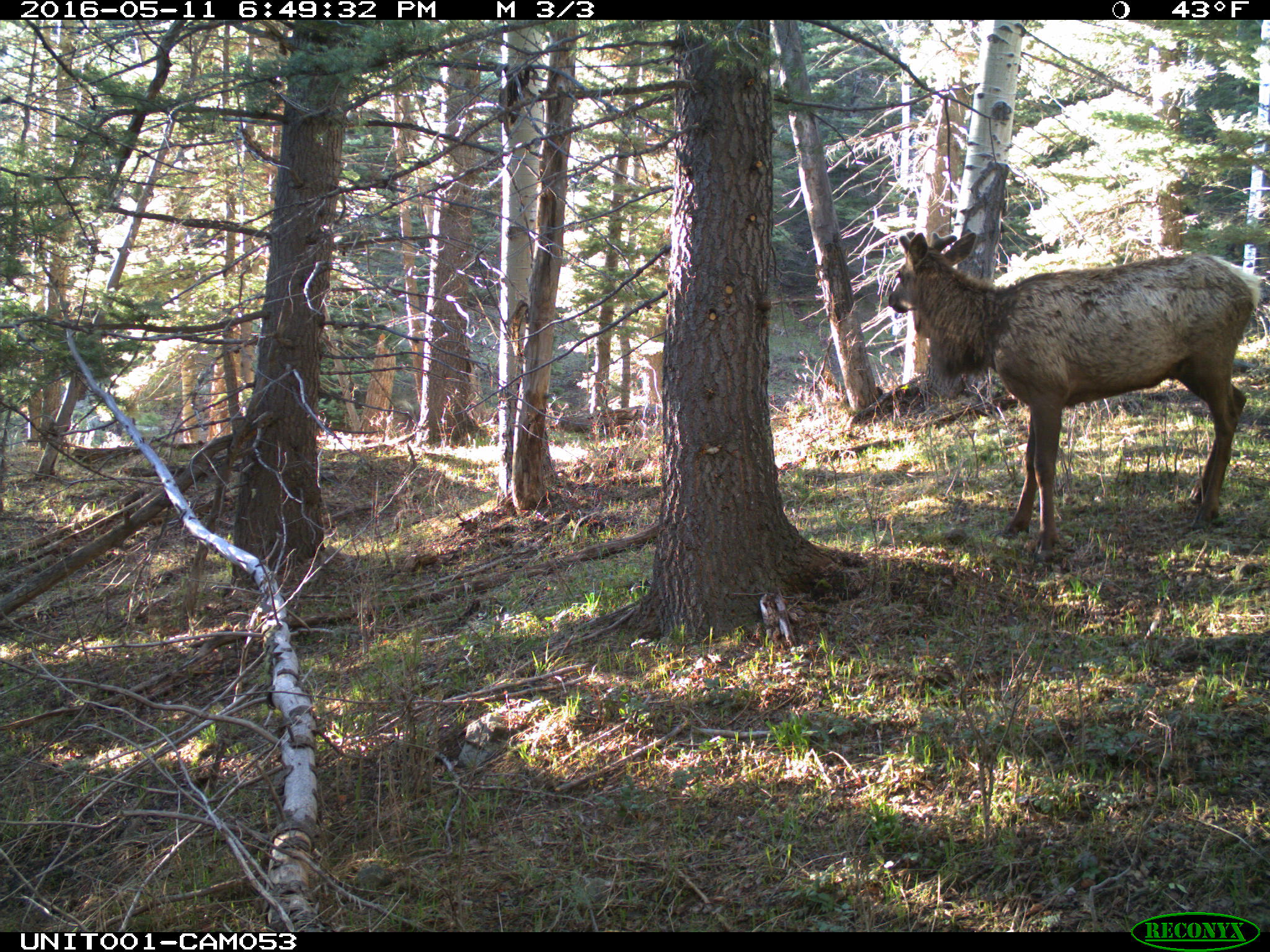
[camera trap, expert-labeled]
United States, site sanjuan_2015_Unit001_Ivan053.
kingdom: Animalia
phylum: Chordata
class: Mammalia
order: Artiodactyla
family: Cervidae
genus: Cervus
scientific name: Cervus elaphus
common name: red deer